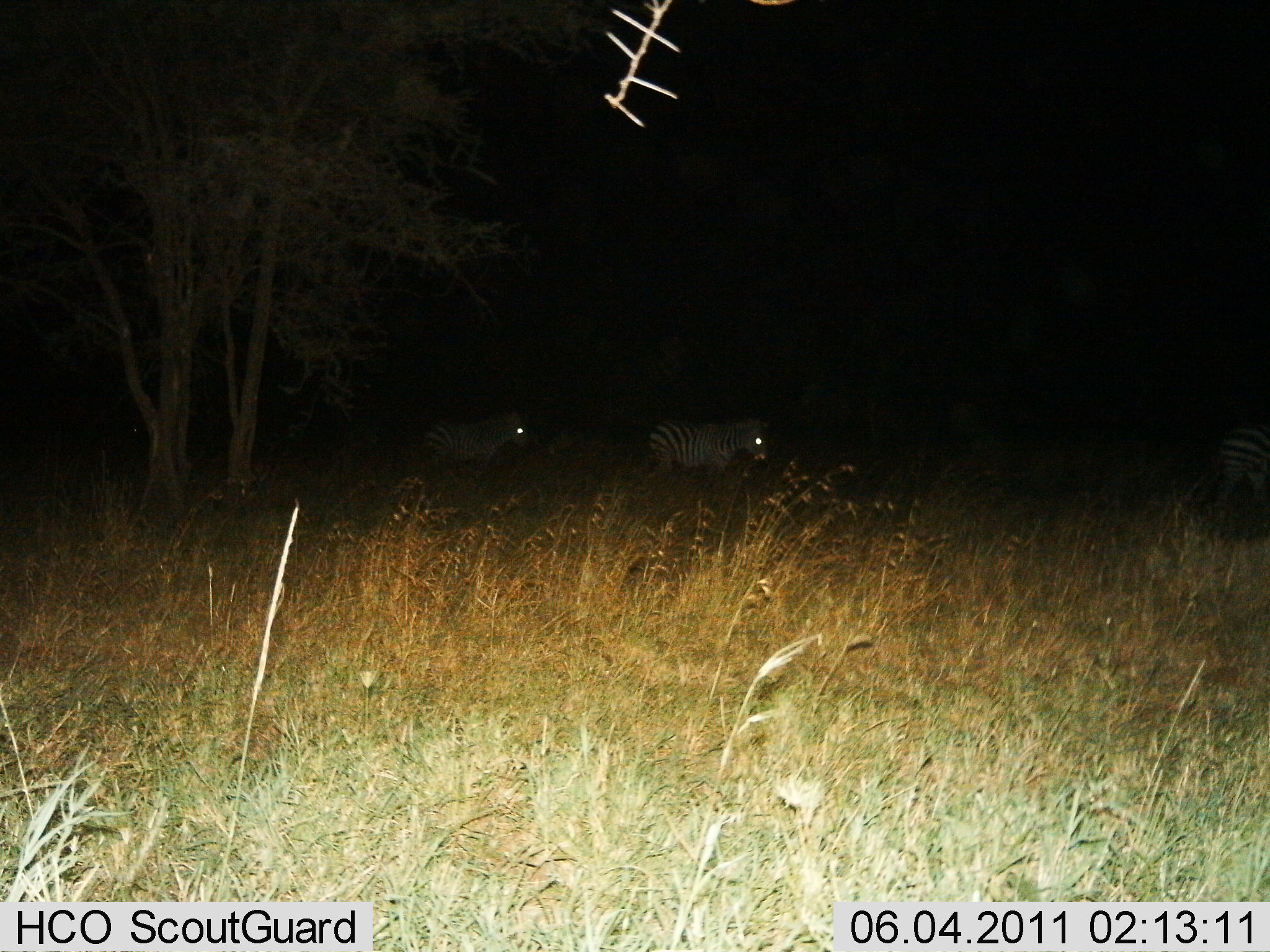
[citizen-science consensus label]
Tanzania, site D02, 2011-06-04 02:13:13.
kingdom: Animalia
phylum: Chordata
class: Mammalia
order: Perissodactyla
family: Equidae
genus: Equus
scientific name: Equus quagga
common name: plains zebra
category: zebra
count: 3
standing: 45%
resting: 9%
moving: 64%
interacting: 0%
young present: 0%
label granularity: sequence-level